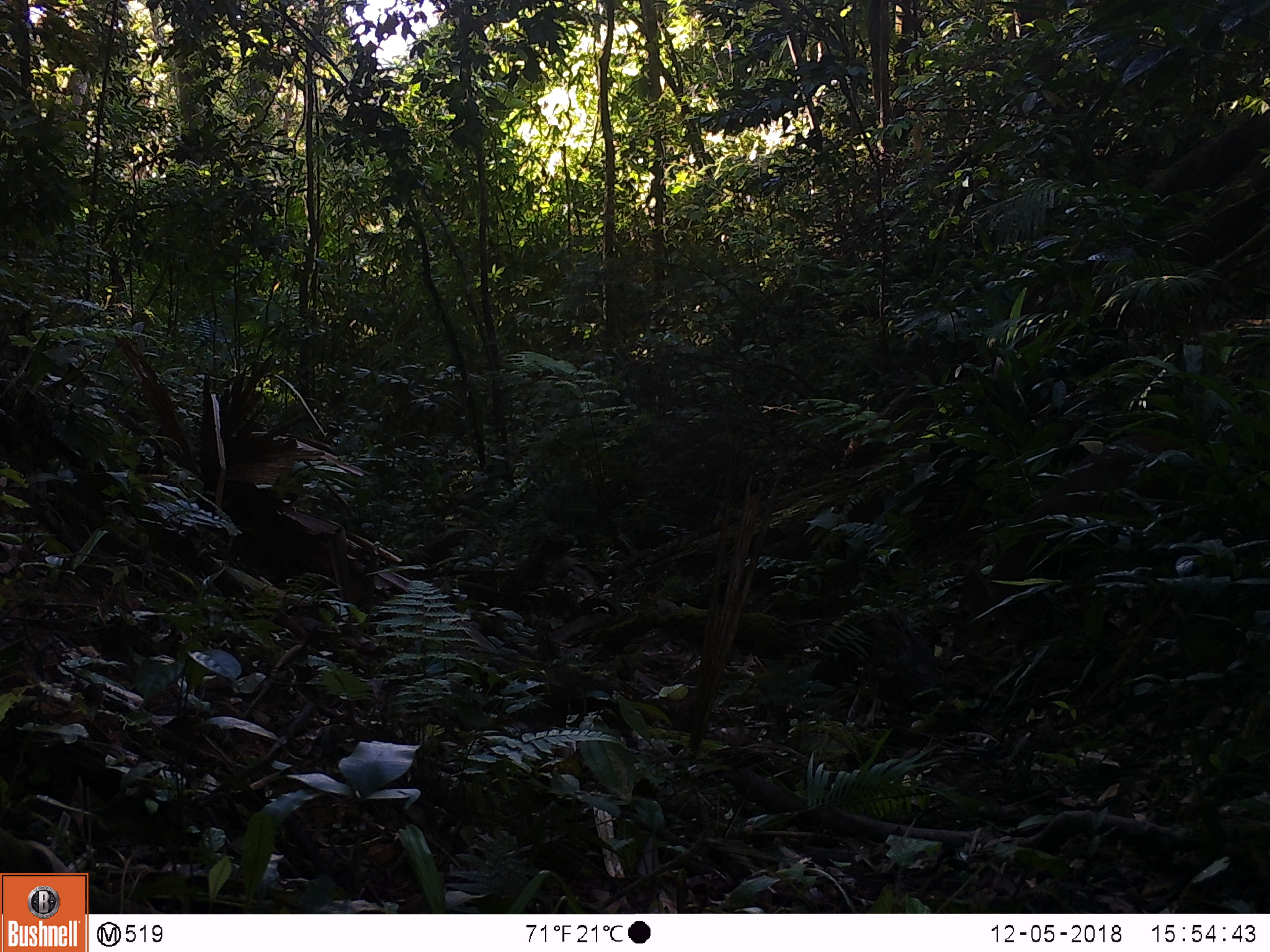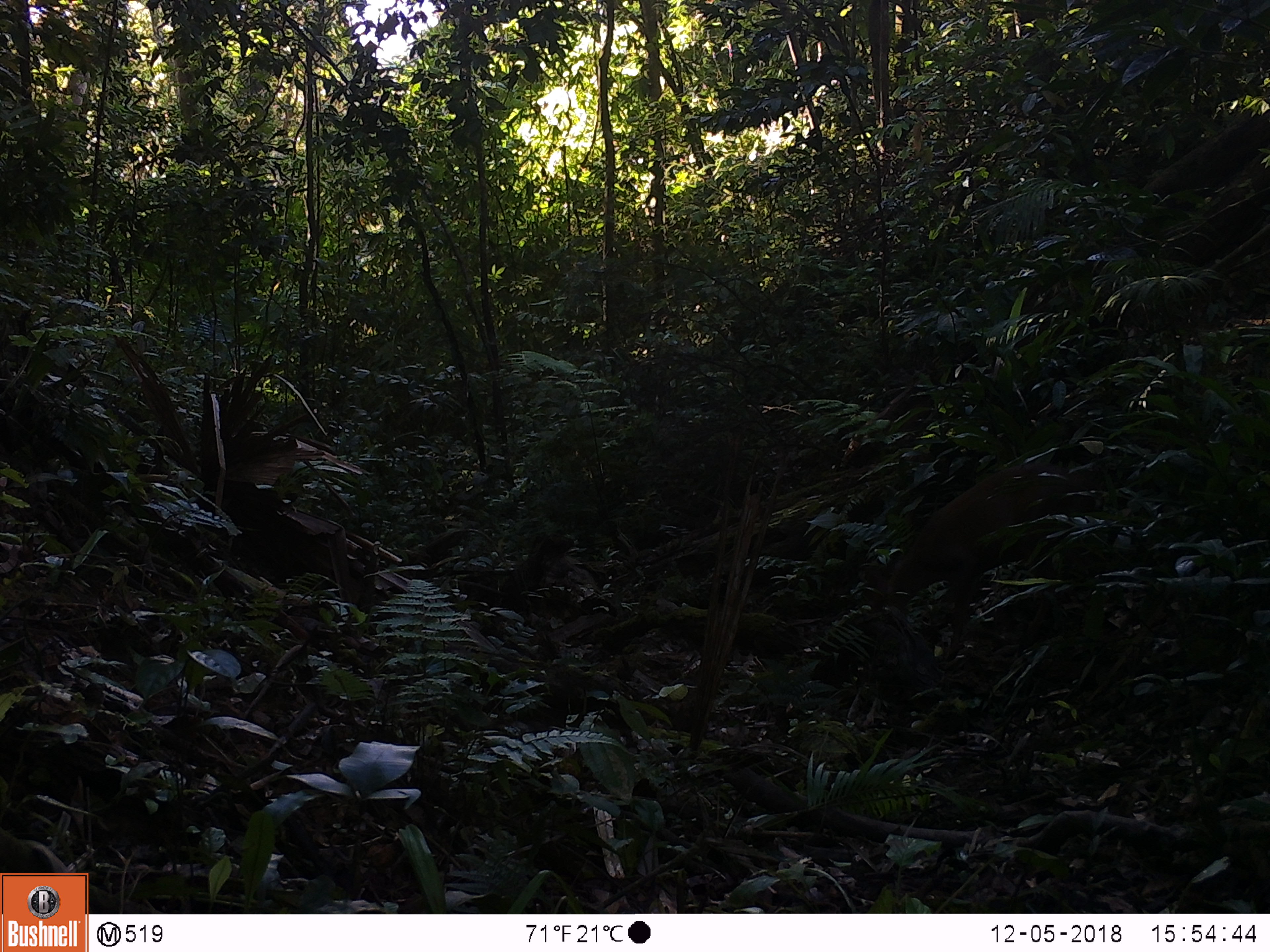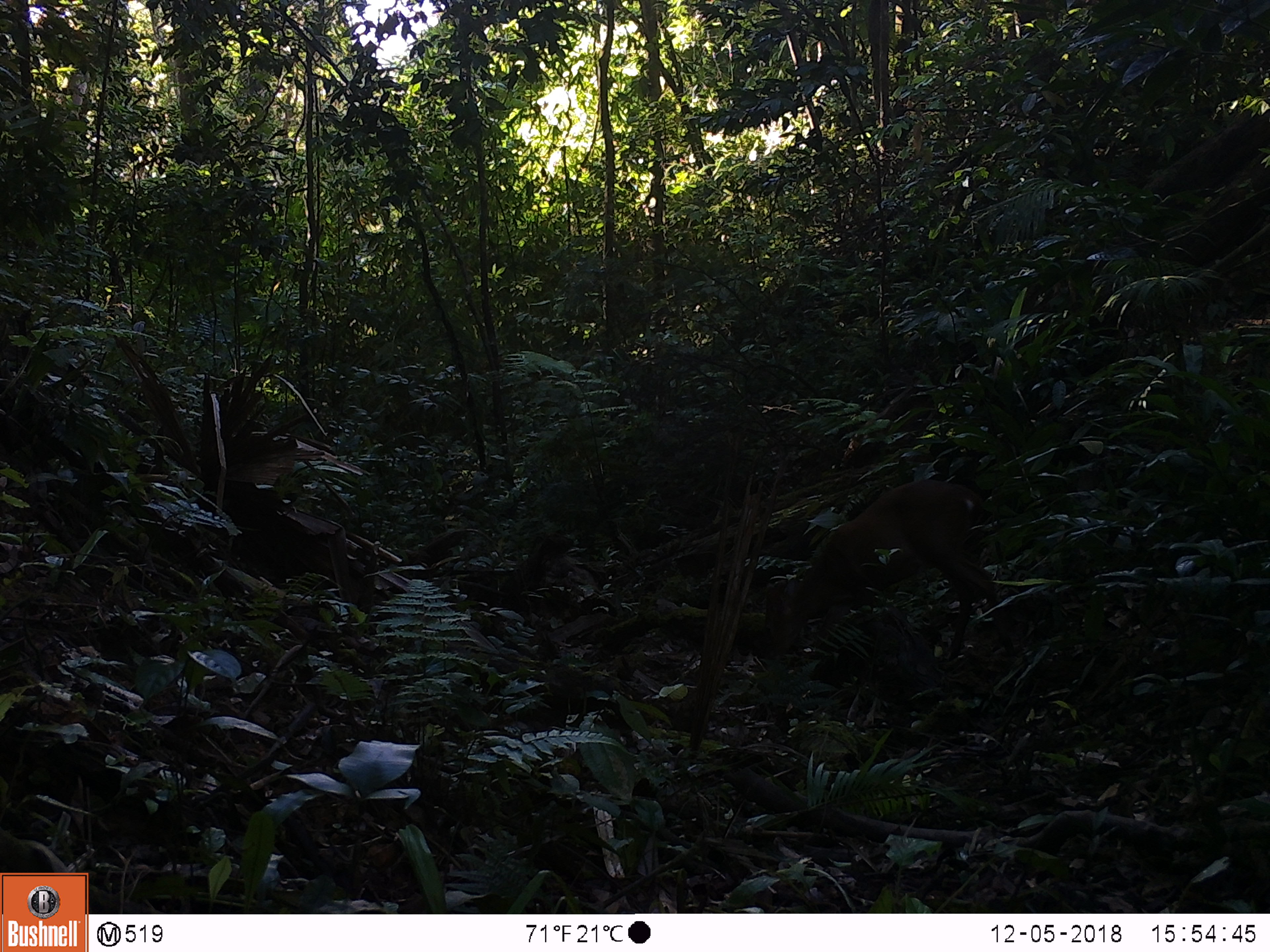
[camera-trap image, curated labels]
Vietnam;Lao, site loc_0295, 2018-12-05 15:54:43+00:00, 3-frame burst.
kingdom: Animalia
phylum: Chordata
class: Mammalia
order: Artiodactyla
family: Cervidae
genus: Muntiacus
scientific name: Muntiacus vuquangensis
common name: large-antlered muntjac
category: large antlered muntjac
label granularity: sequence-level